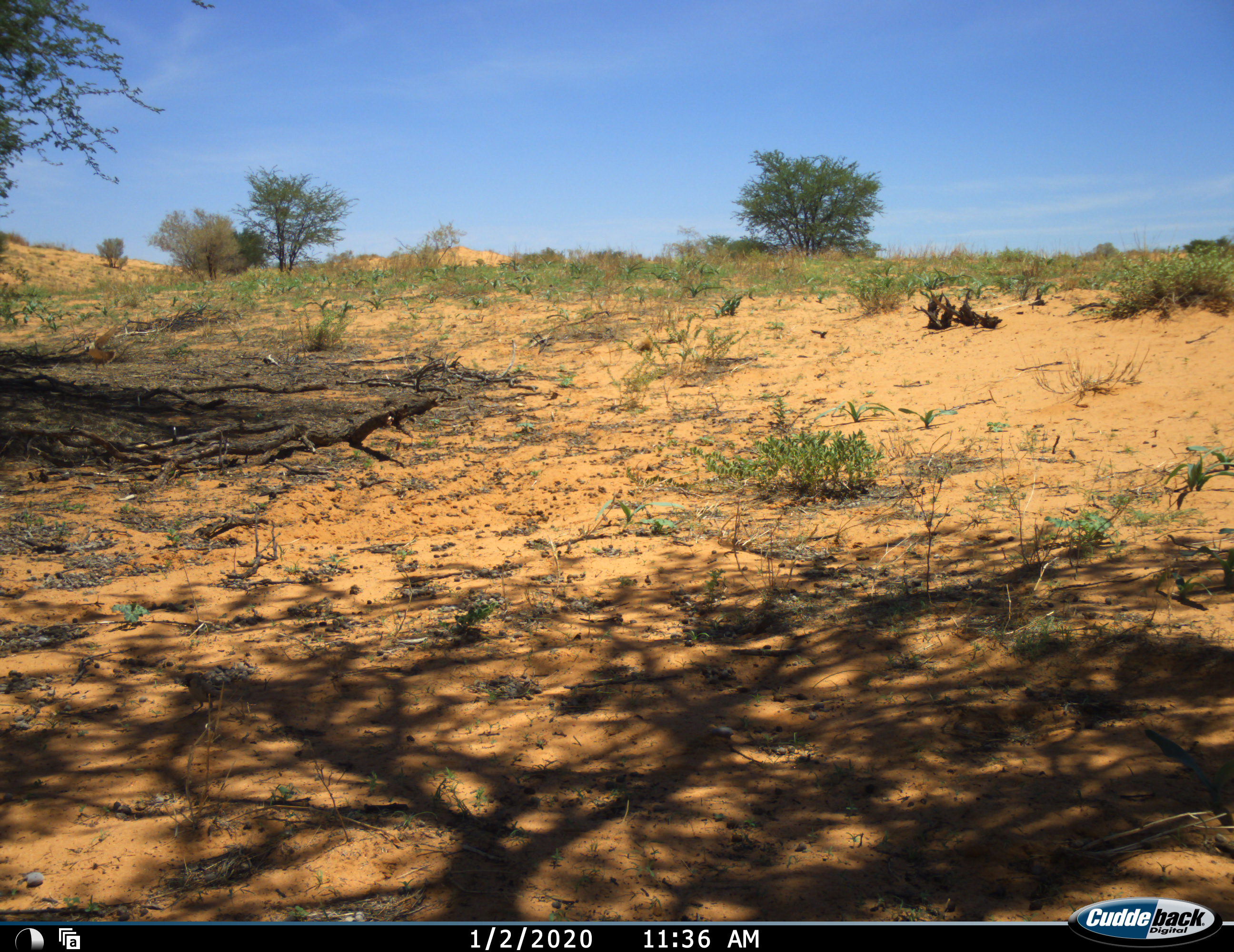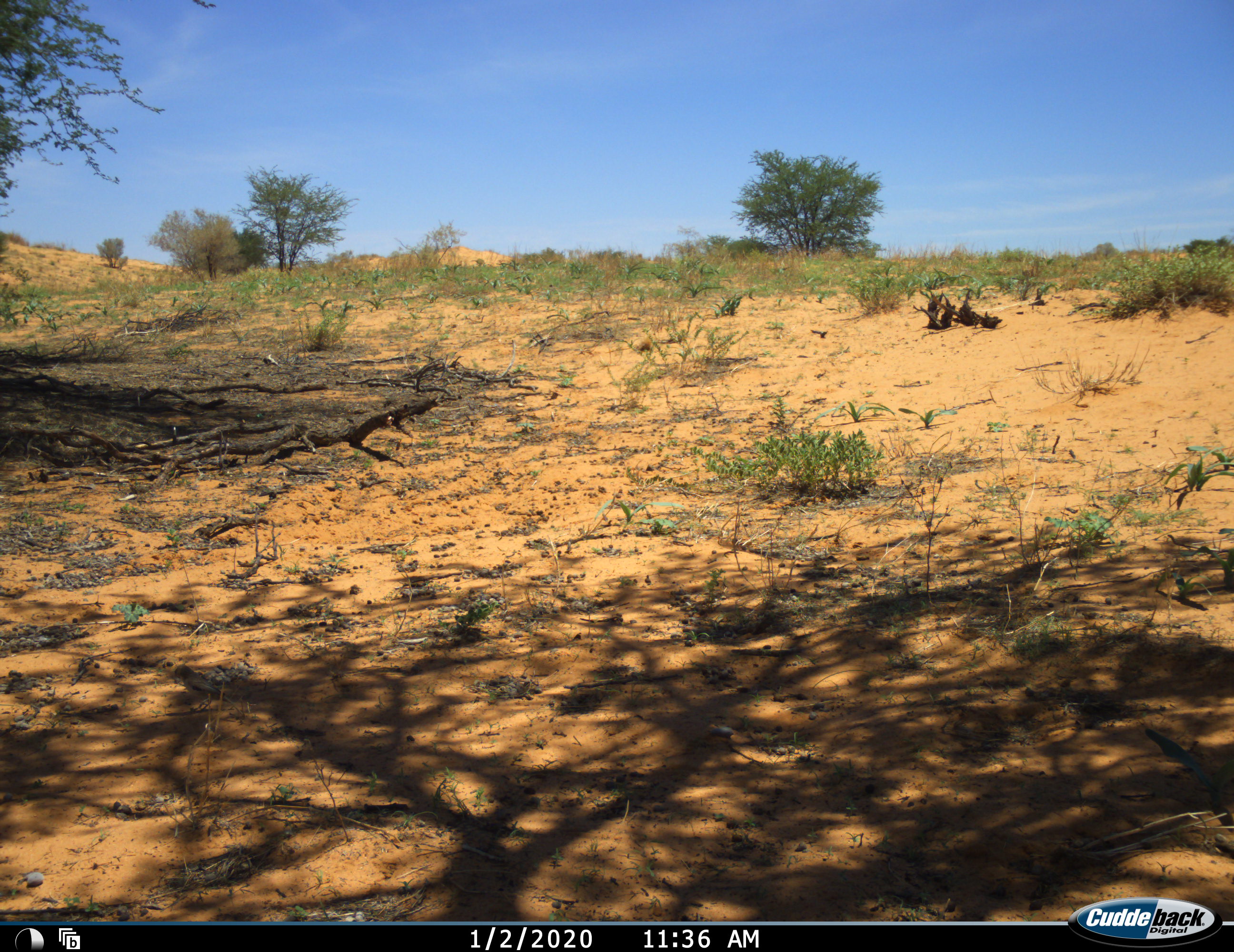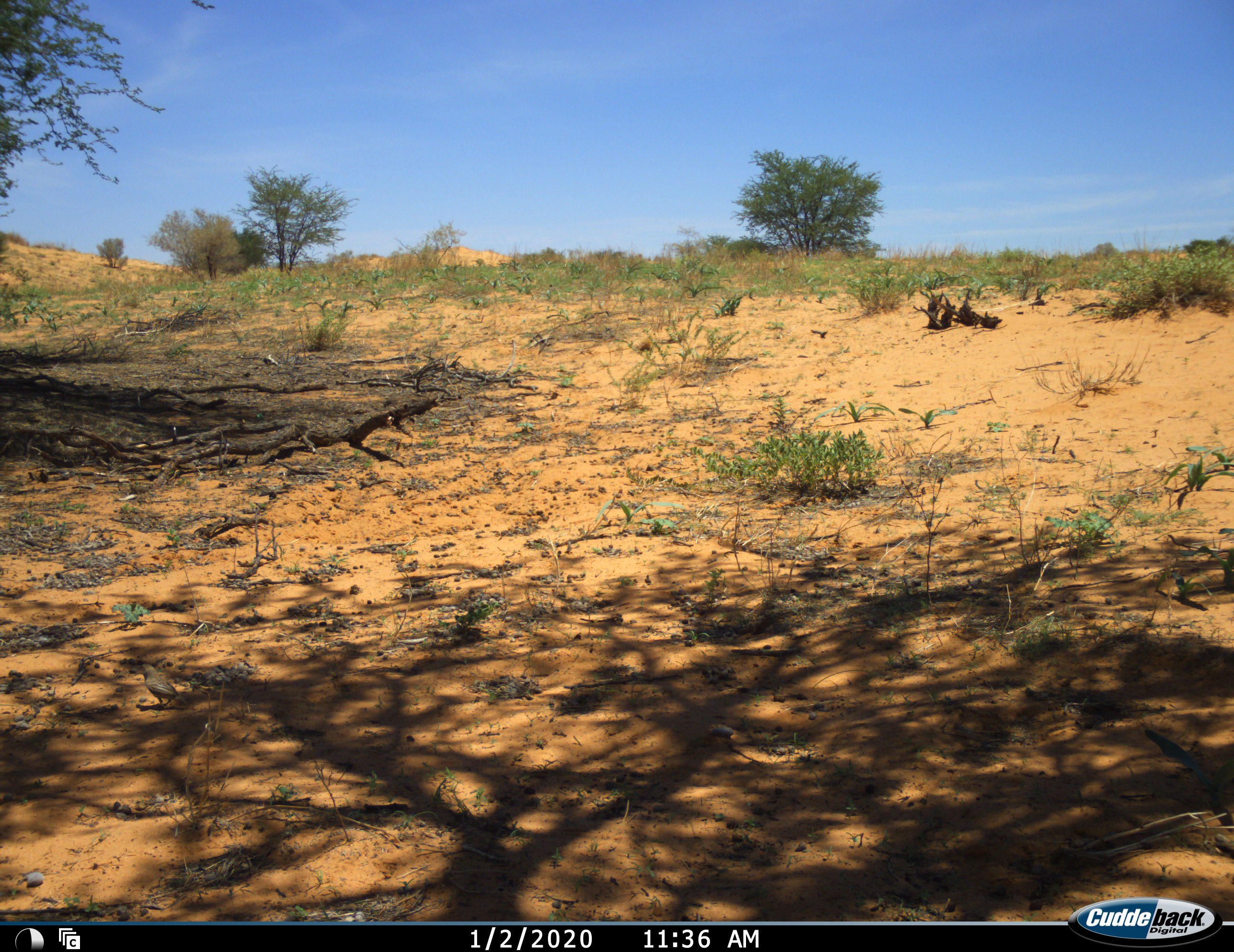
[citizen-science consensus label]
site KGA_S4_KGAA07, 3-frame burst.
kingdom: Animalia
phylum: Chordata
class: Aves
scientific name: Aves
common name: bird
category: birdother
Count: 1.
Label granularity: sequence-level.